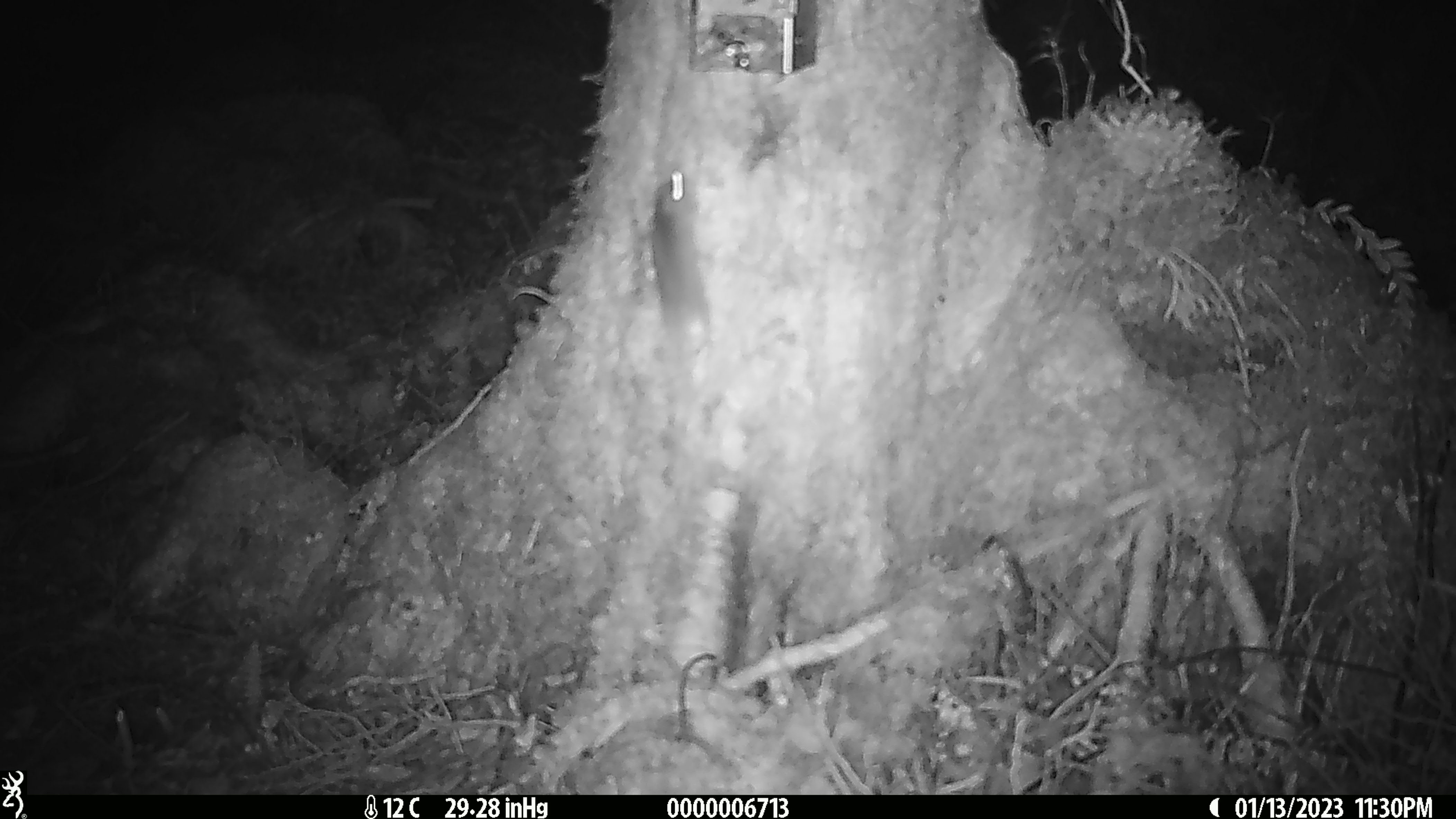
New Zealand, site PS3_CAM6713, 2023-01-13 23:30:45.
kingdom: Animalia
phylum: Chordata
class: Mammalia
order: Rodentia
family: Muridae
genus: Mus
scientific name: Mus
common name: mouse